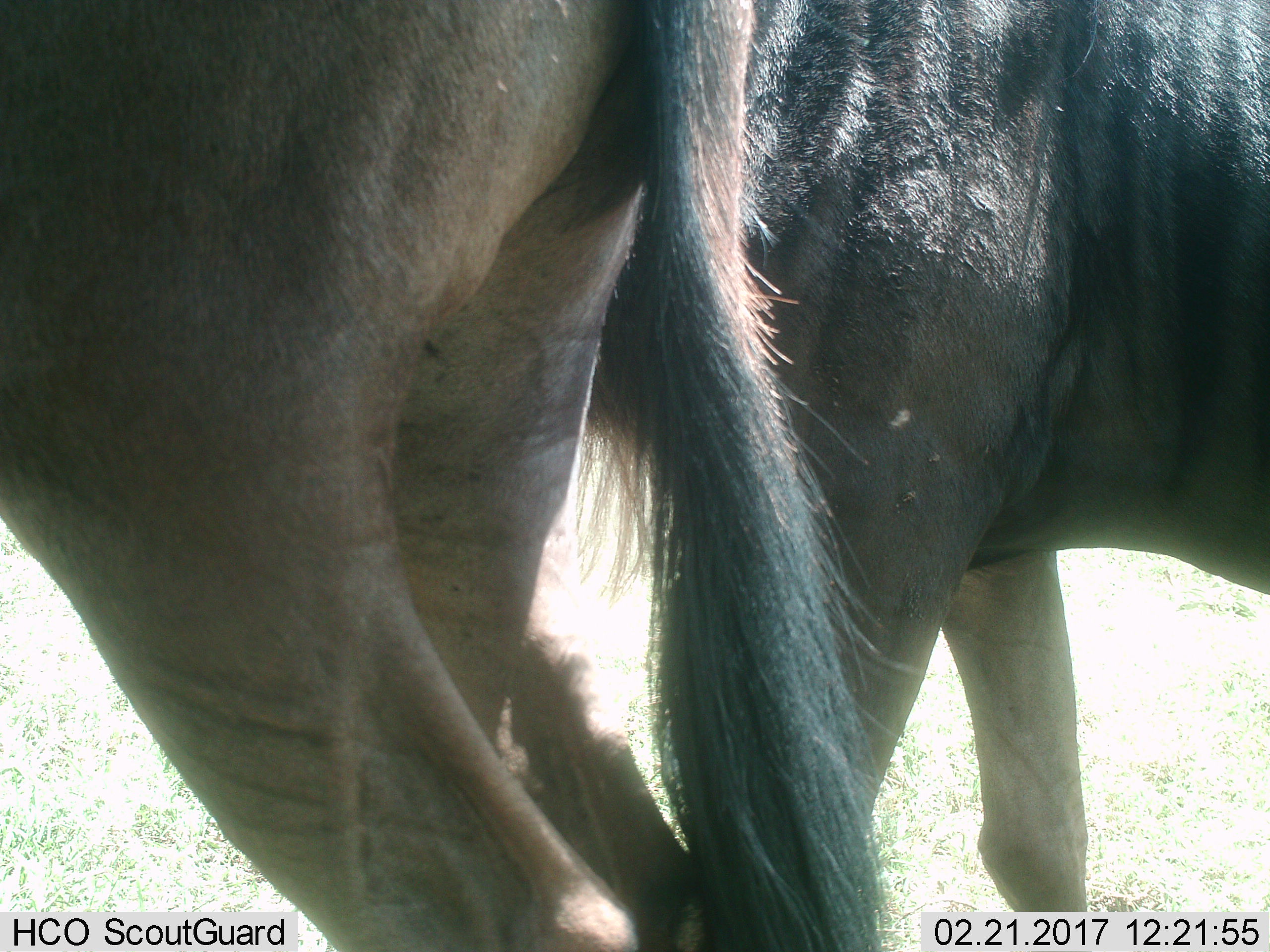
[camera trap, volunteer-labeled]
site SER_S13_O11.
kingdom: Animalia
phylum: Chordata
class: Mammalia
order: Artiodactyla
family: Bovidae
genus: Connochaetes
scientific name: Connochaetes taurinus taurinus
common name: blue wildebeest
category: wildebeestblue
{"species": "wildebeestblue (blue wildebeest) (Connochaetes taurinus taurinus)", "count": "2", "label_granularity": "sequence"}